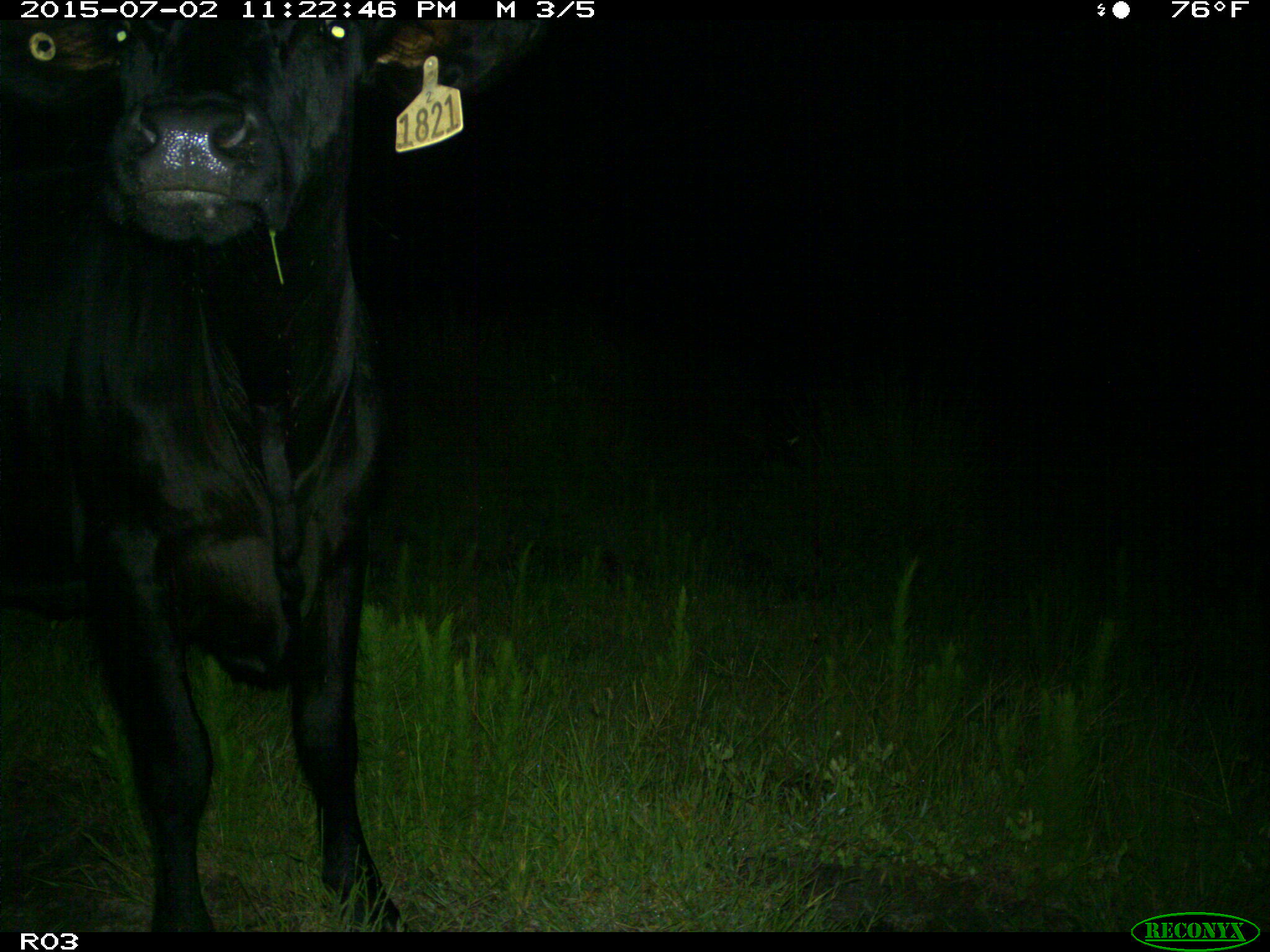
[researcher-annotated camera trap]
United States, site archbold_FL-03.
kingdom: Animalia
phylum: Chordata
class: Mammalia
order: Artiodactyla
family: Bovidae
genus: Bos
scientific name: Bos taurus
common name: domestic cow